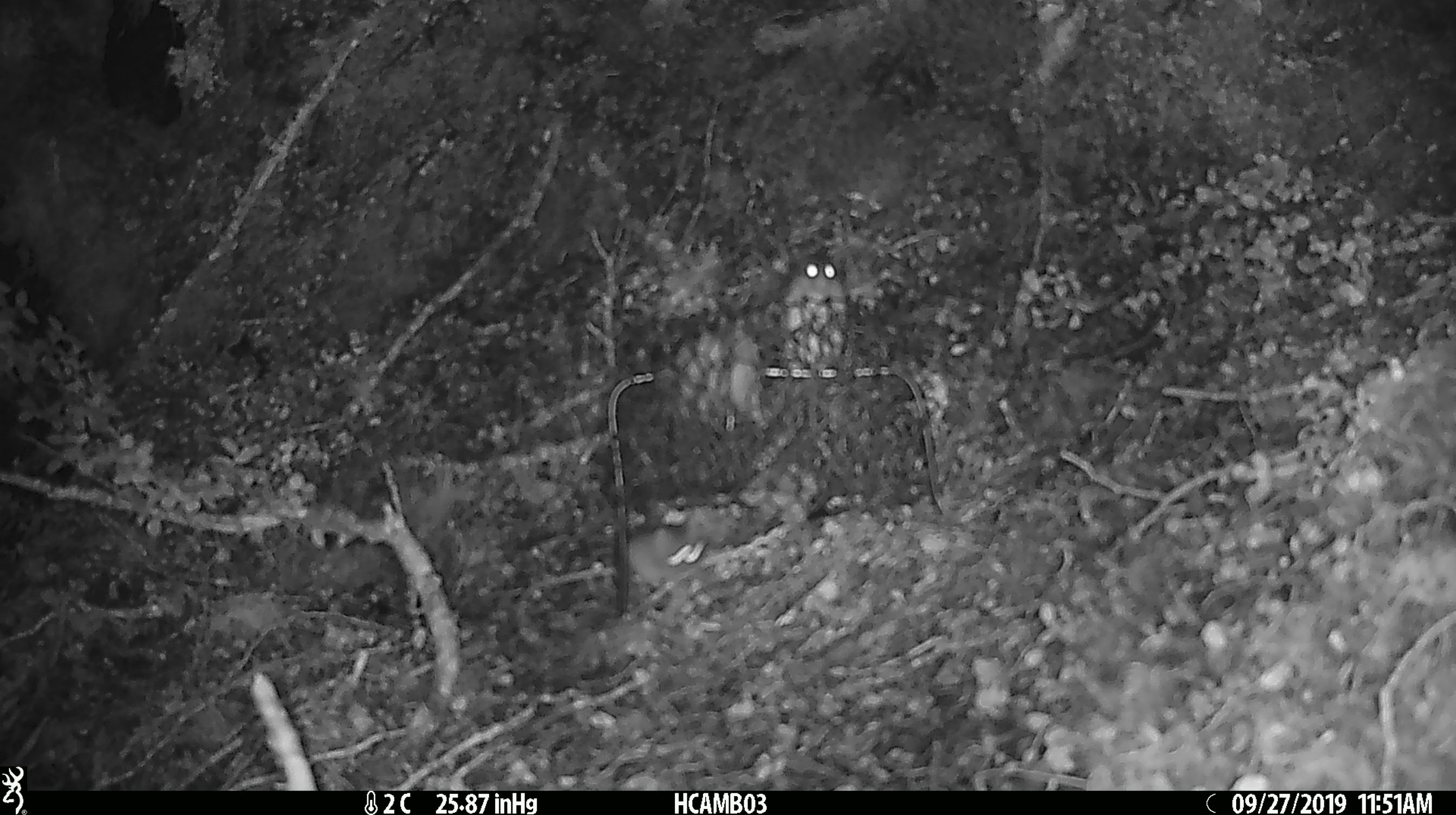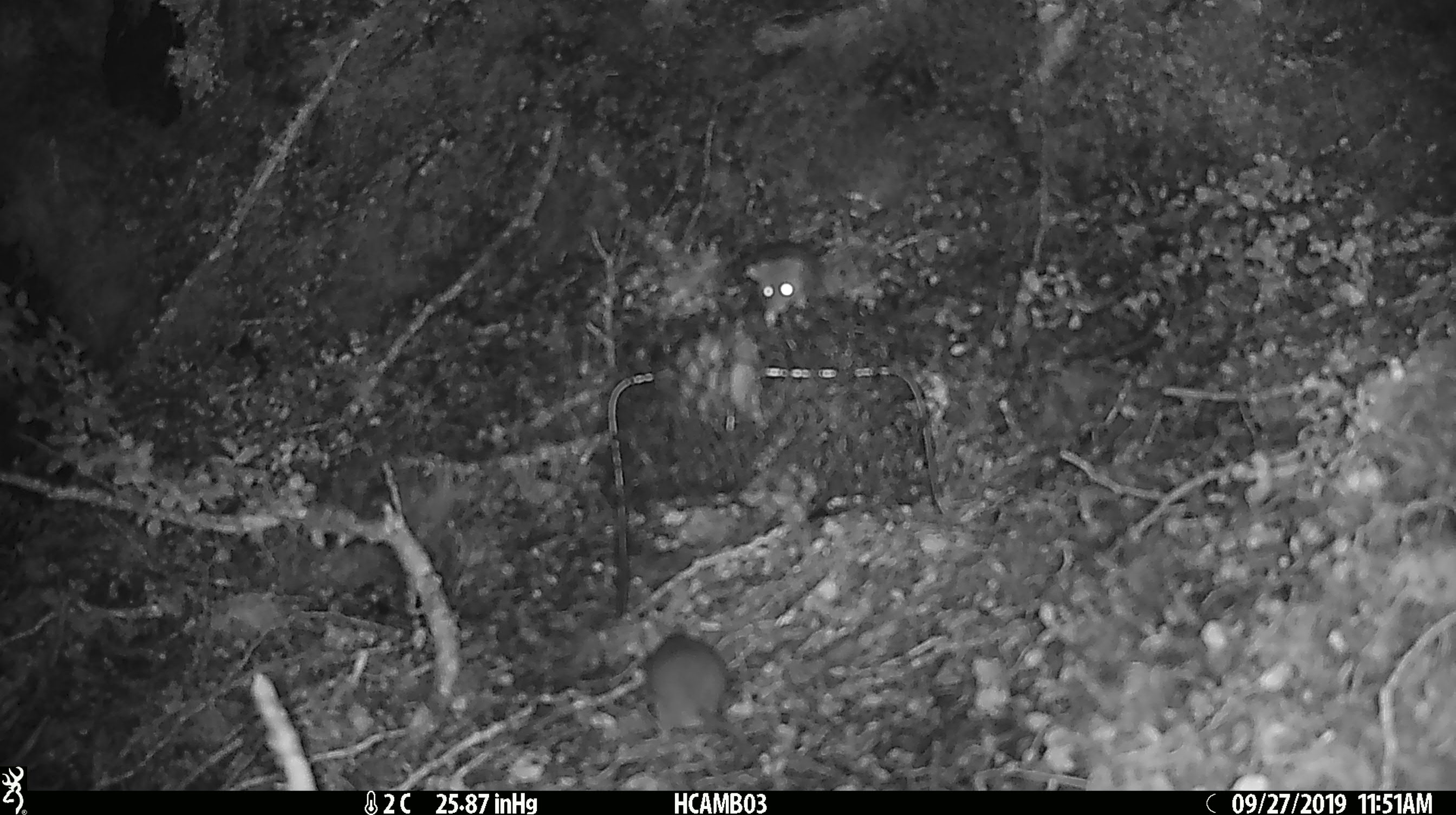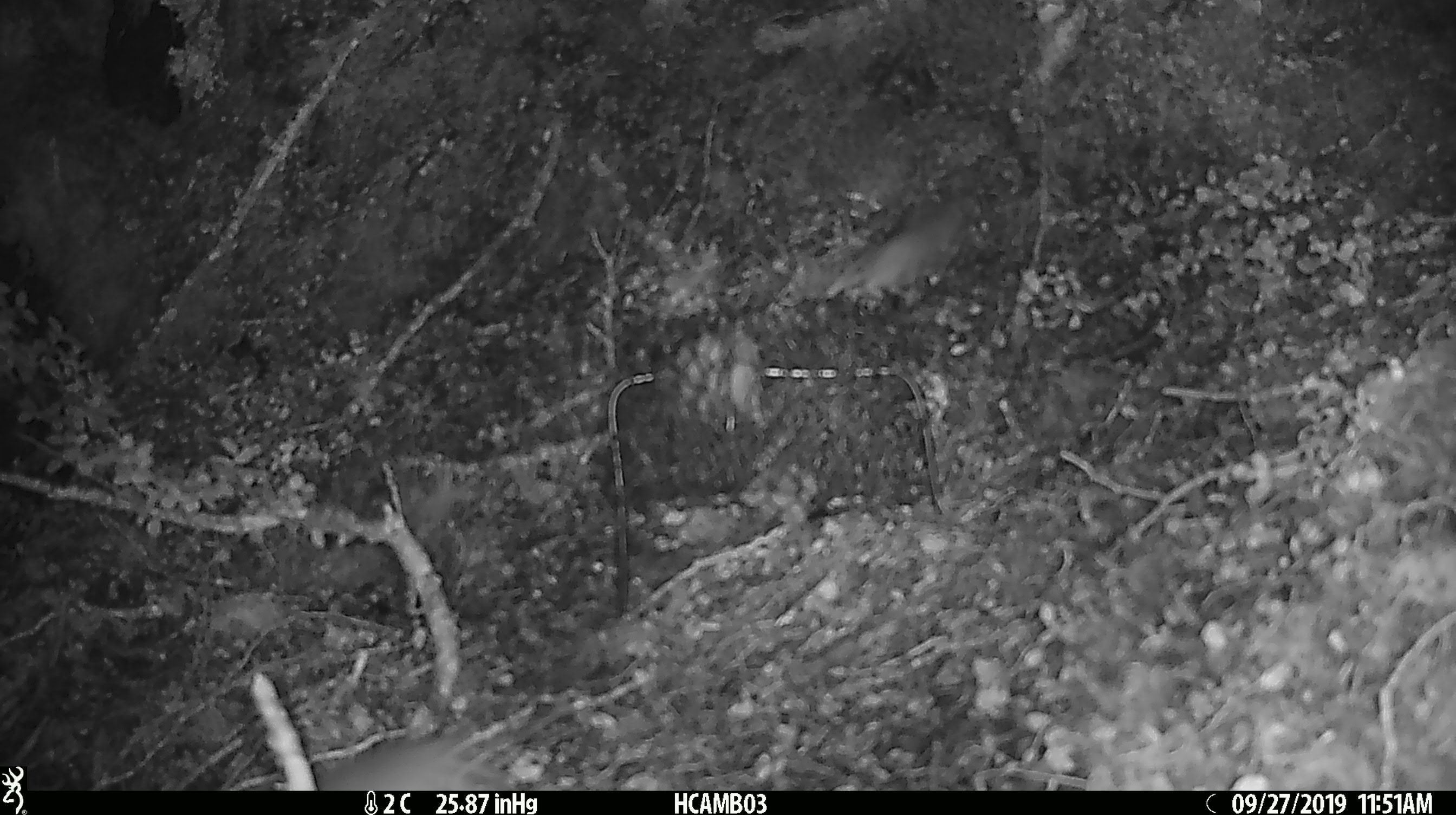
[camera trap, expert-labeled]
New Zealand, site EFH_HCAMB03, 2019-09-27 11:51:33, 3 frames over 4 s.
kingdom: Animalia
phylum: Chordata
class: Mammalia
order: Rodentia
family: Muridae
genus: Mus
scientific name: Mus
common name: mouse